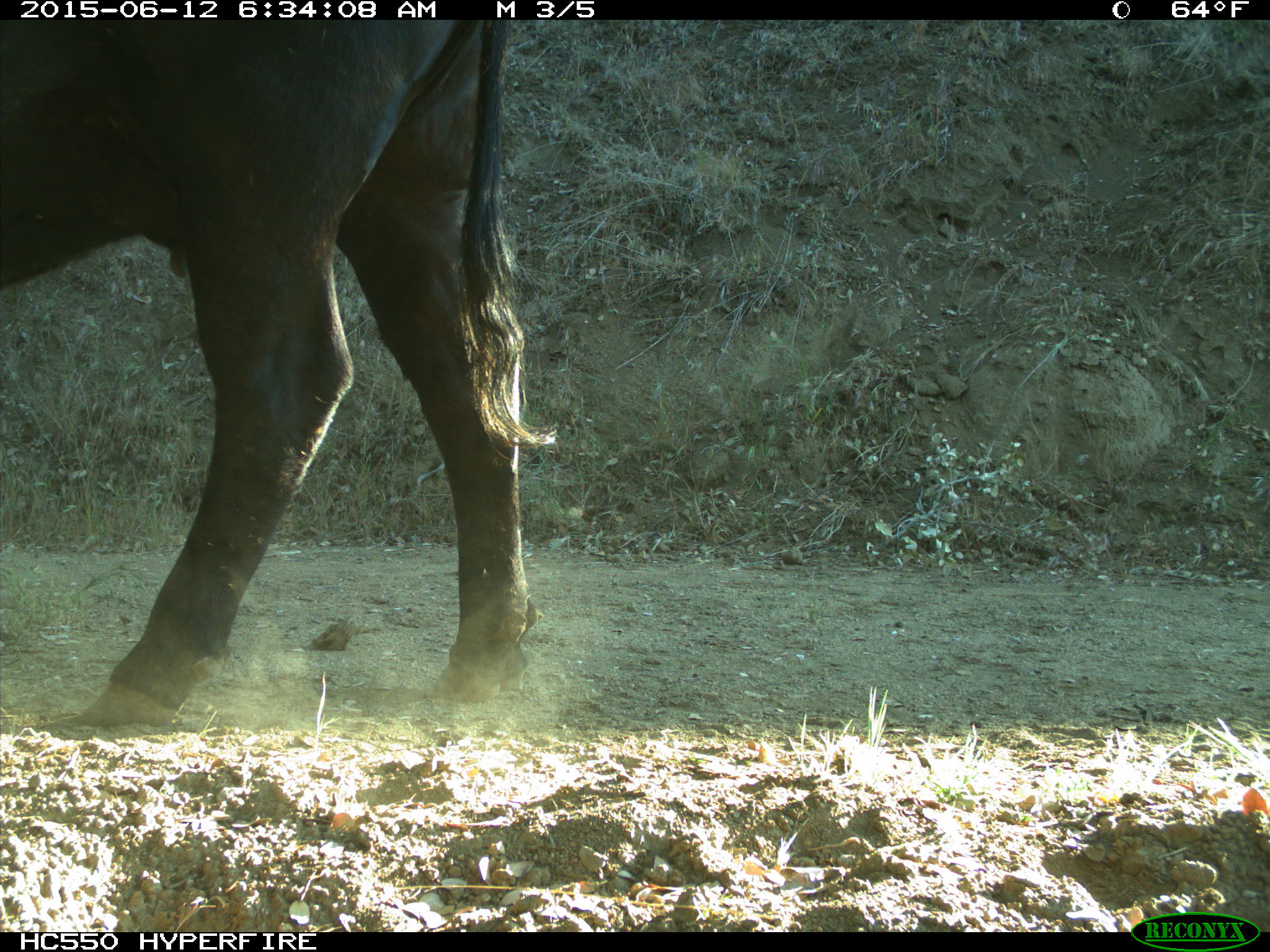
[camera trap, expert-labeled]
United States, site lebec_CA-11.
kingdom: Animalia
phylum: Chordata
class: Mammalia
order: Artiodactyla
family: Bovidae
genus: Bos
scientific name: Bos taurus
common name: domestic cow